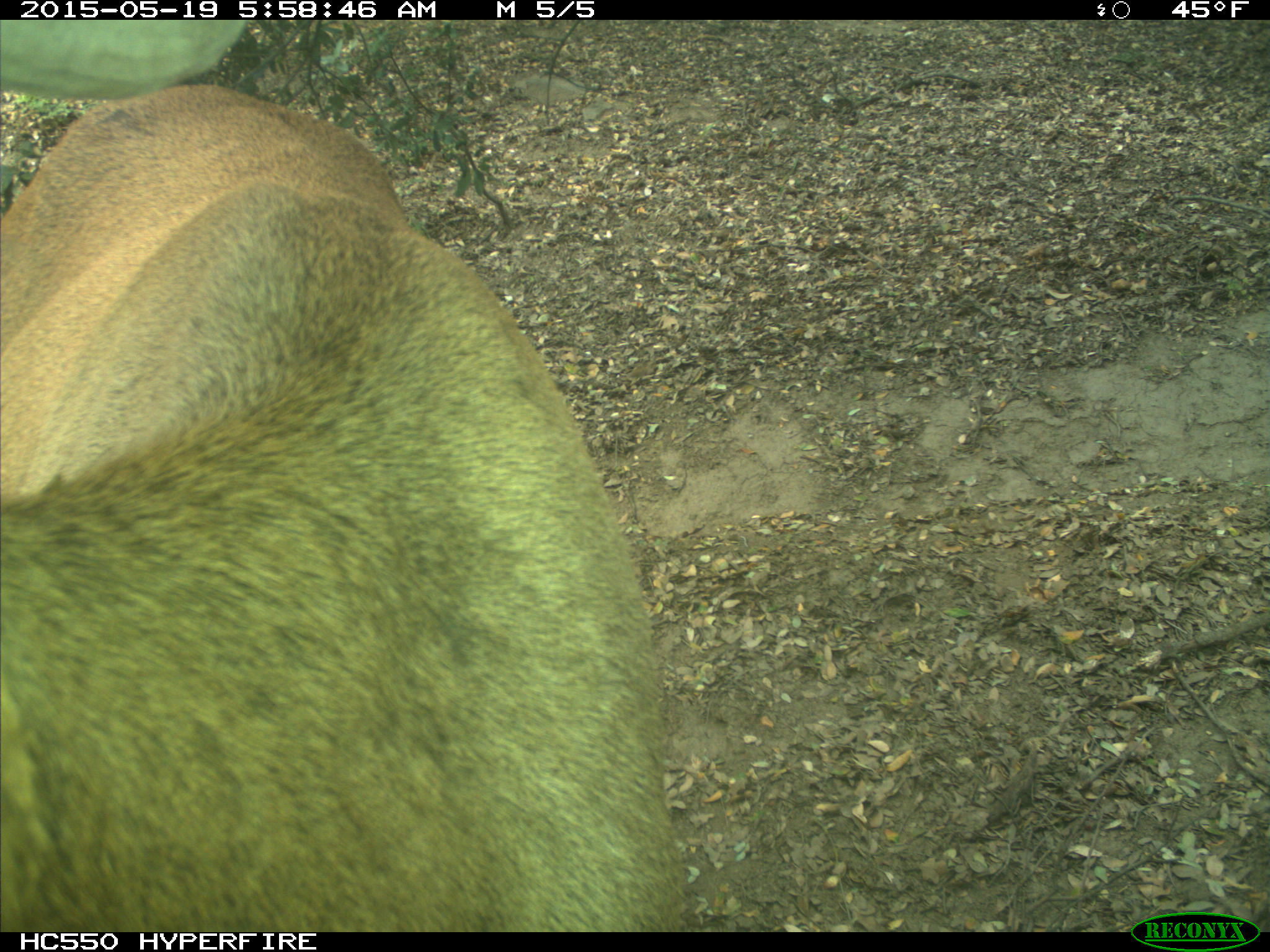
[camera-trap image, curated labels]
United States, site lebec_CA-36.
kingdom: Animalia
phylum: Chordata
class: Mammalia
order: Artiodactyla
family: Cervidae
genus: Cervus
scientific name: Cervus canadensis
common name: elk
Cervus canadensis (elk).